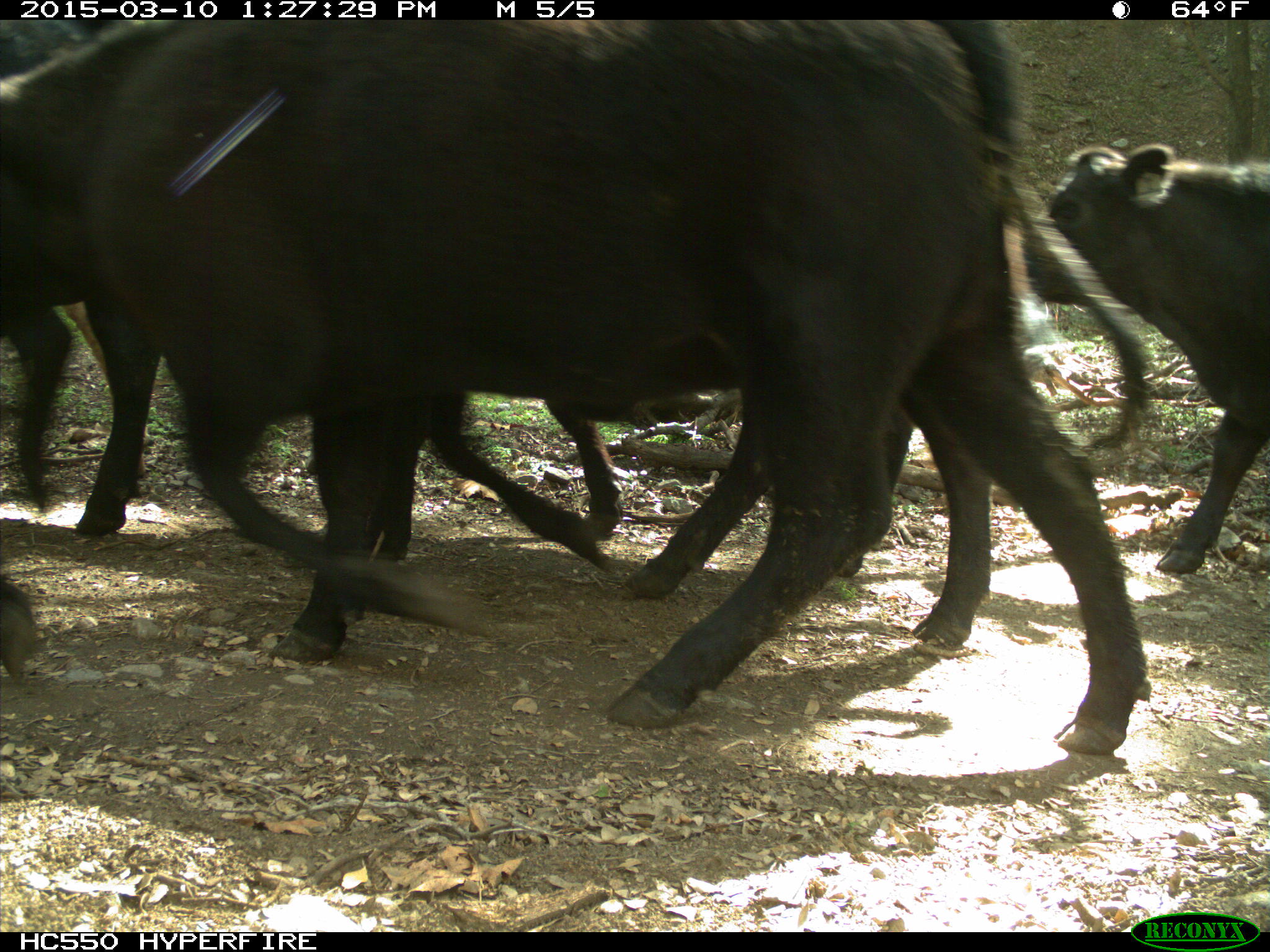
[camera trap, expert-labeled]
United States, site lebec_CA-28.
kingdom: Animalia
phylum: Chordata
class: Mammalia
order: Artiodactyla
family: Bovidae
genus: Bos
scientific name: Bos taurus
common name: domestic cow